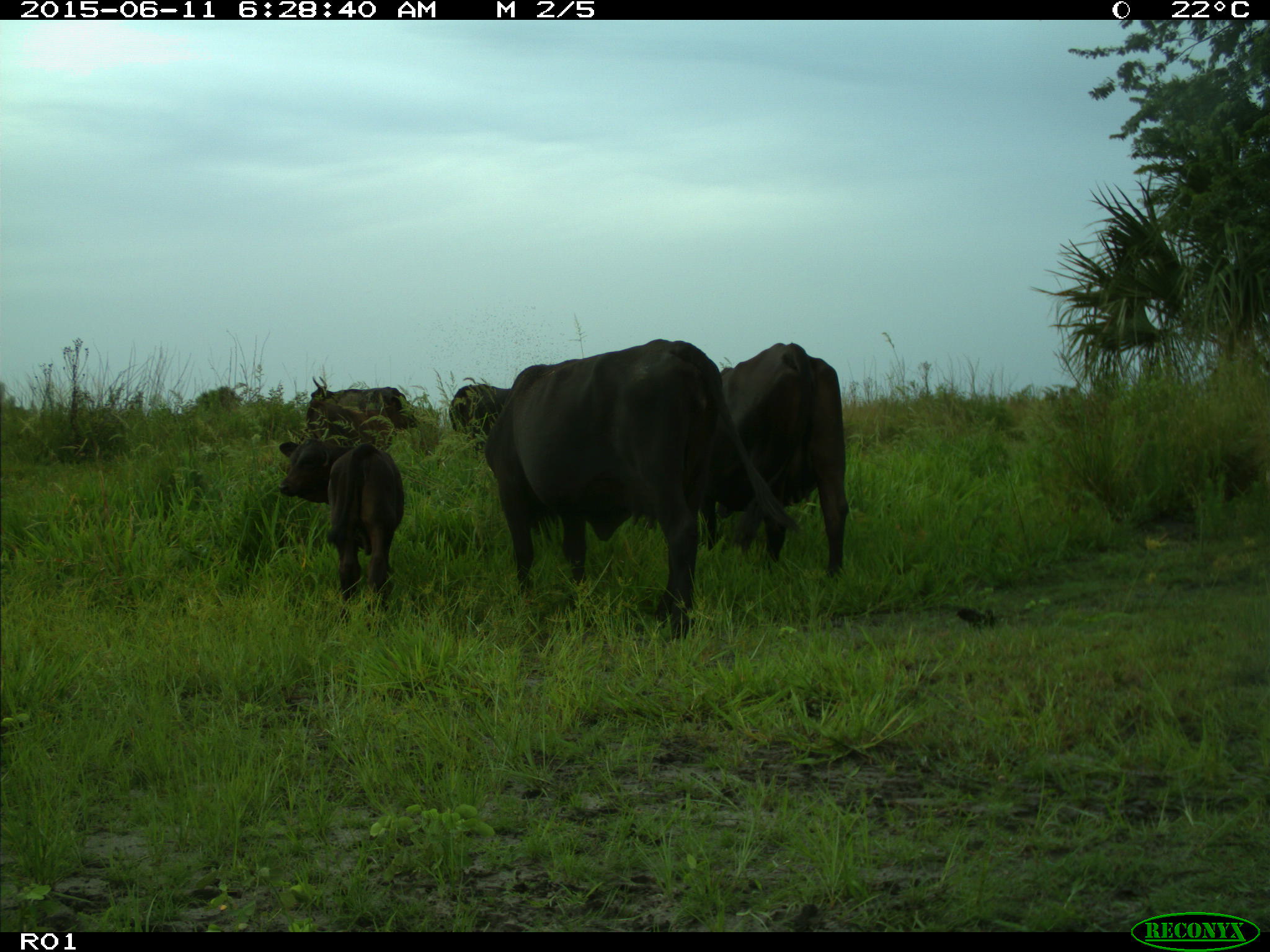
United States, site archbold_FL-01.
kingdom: Animalia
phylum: Chordata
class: Mammalia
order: Artiodactyla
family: Bovidae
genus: Bos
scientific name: Bos taurus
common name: domestic cow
Bos taurus (domestic cow).